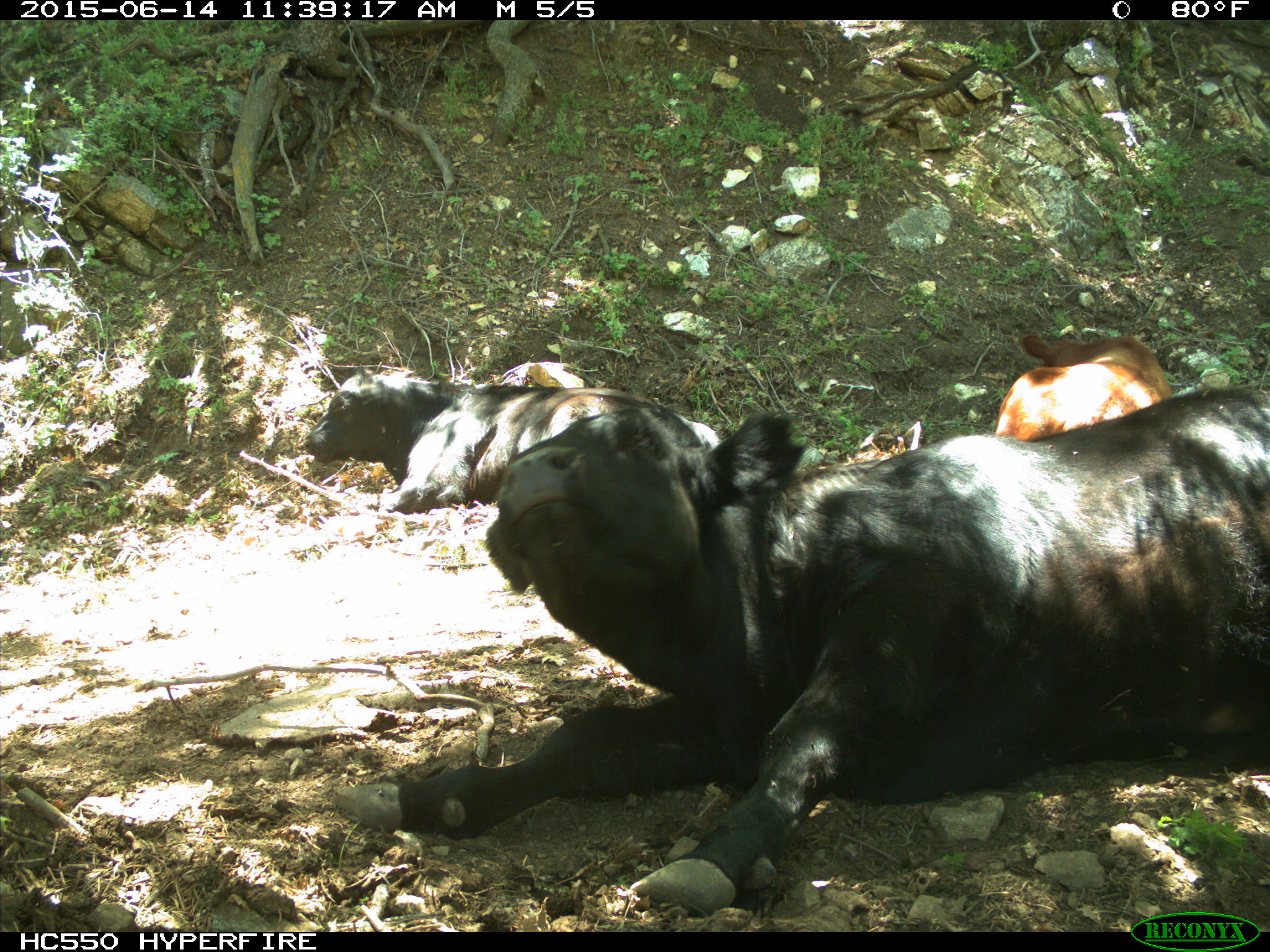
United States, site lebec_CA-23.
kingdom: Animalia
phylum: Chordata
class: Mammalia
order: Artiodactyla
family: Bovidae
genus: Bos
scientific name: Bos taurus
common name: domestic cow